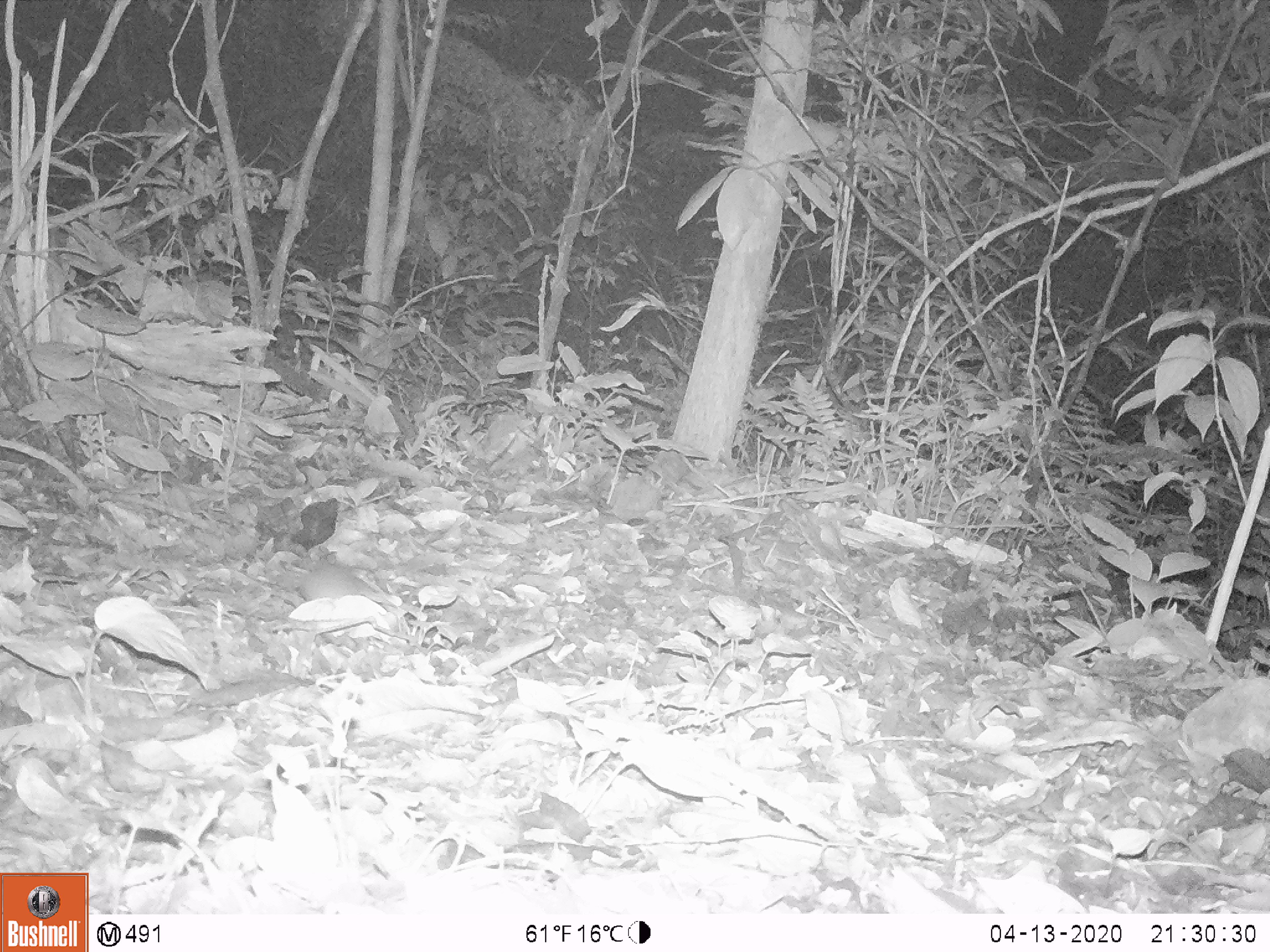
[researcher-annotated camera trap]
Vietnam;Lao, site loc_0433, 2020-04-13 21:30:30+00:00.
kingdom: Animalia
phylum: Chordata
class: Mammalia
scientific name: Mammalia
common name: mammal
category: unidentified small mammal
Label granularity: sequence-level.